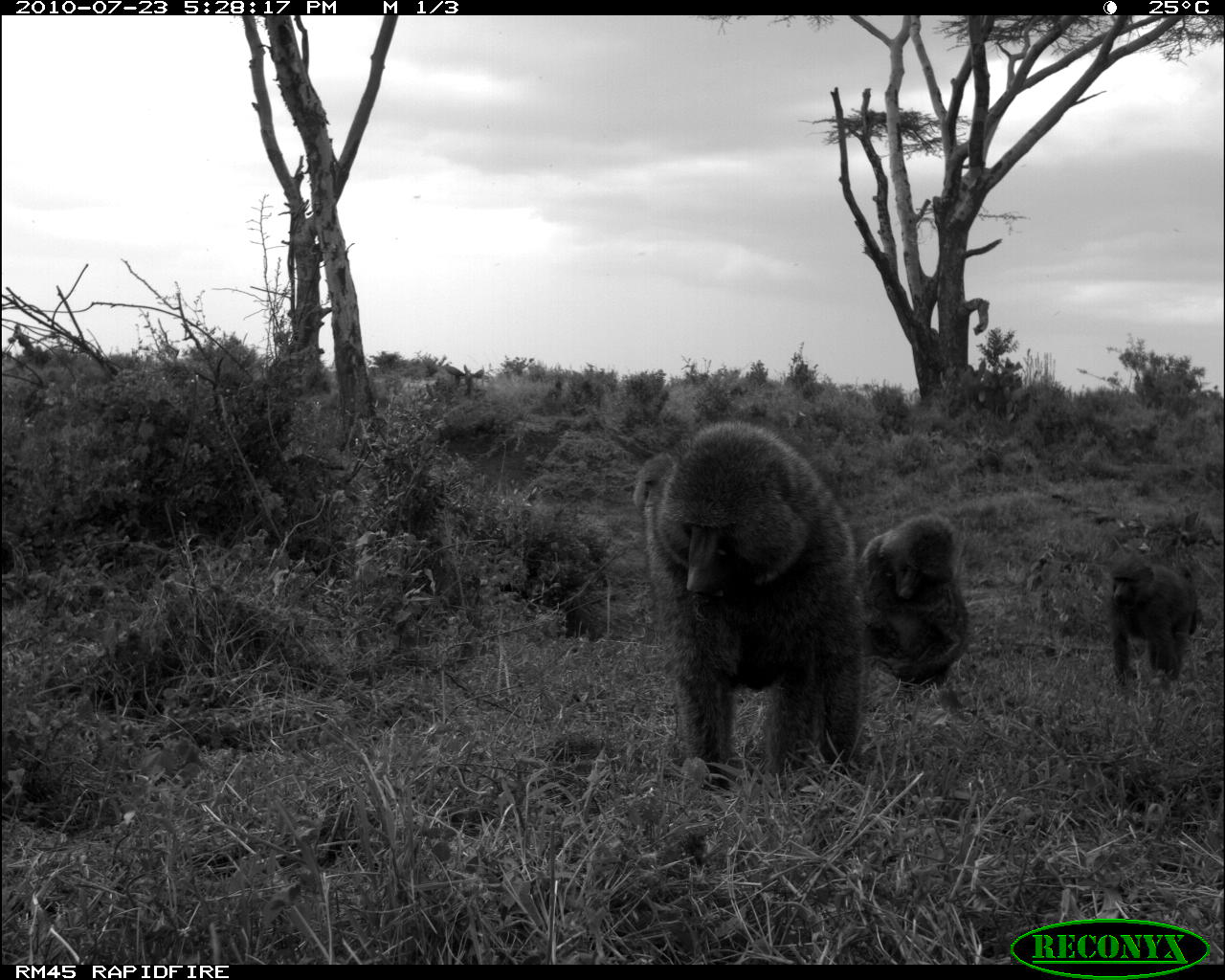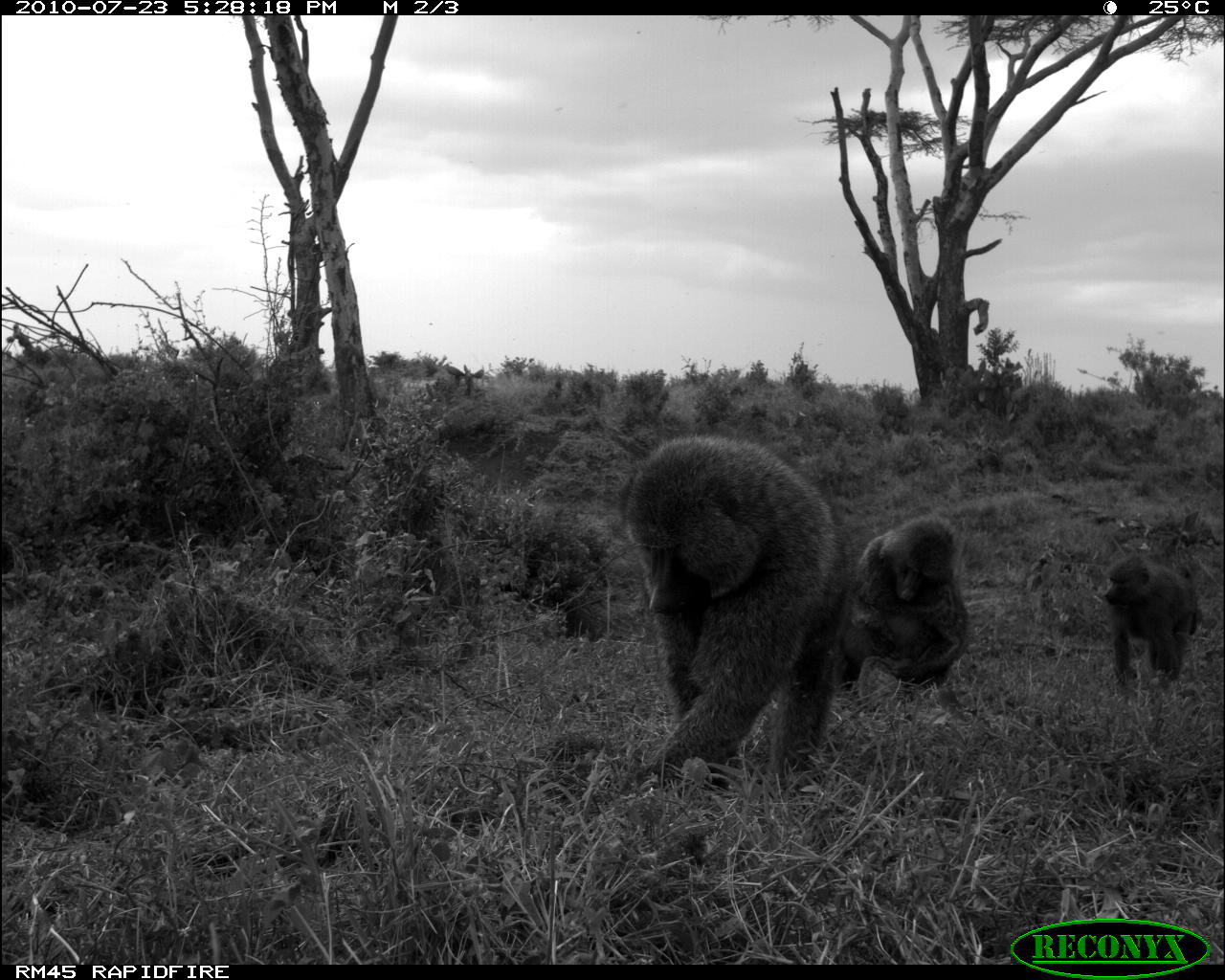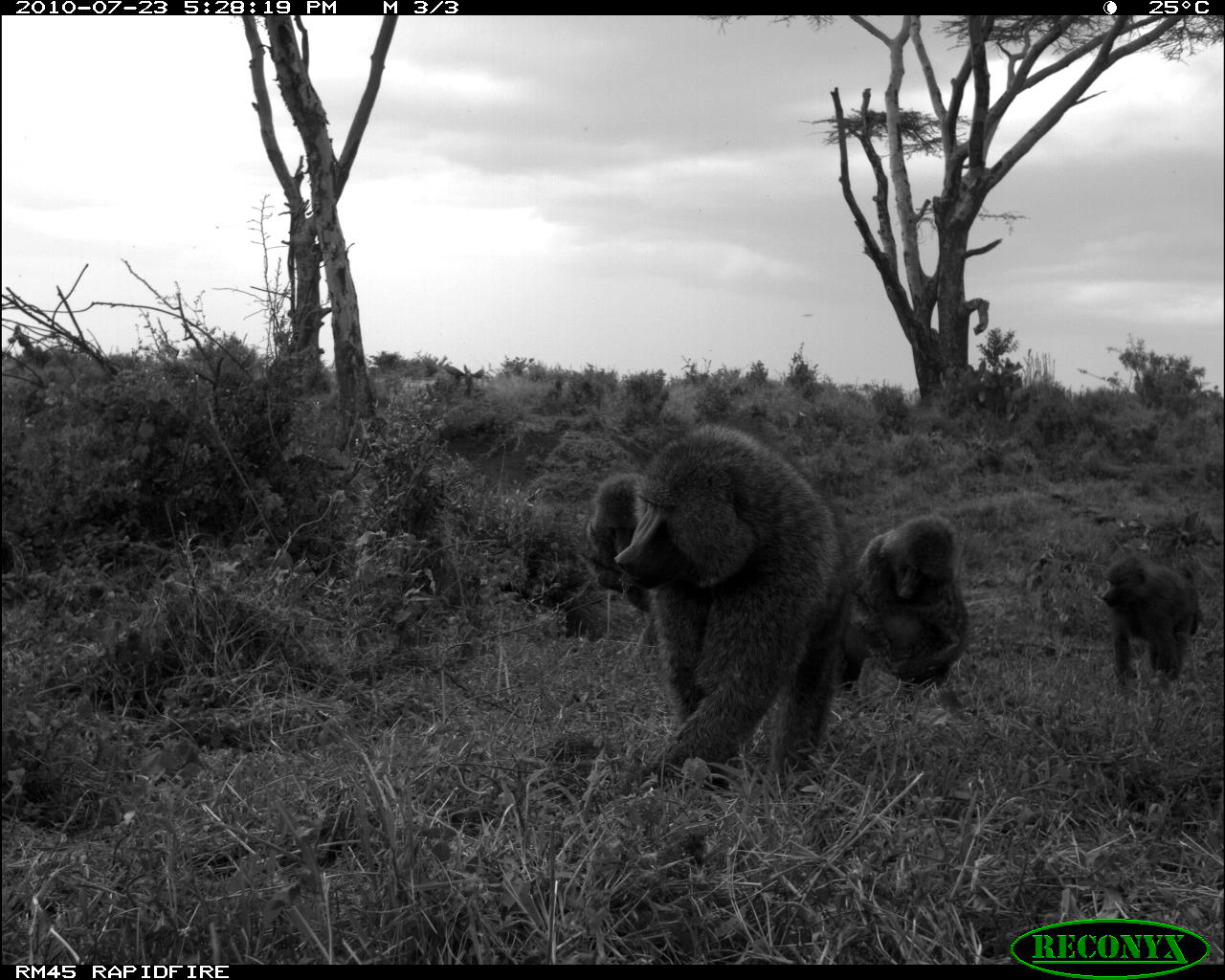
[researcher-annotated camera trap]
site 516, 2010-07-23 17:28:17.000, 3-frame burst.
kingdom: Animalia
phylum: Chordata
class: Mammalia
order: Primates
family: Cercopithecidae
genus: Papio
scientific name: Papio anubis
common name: olive baboon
Papio anubis (olive baboon), count 3.